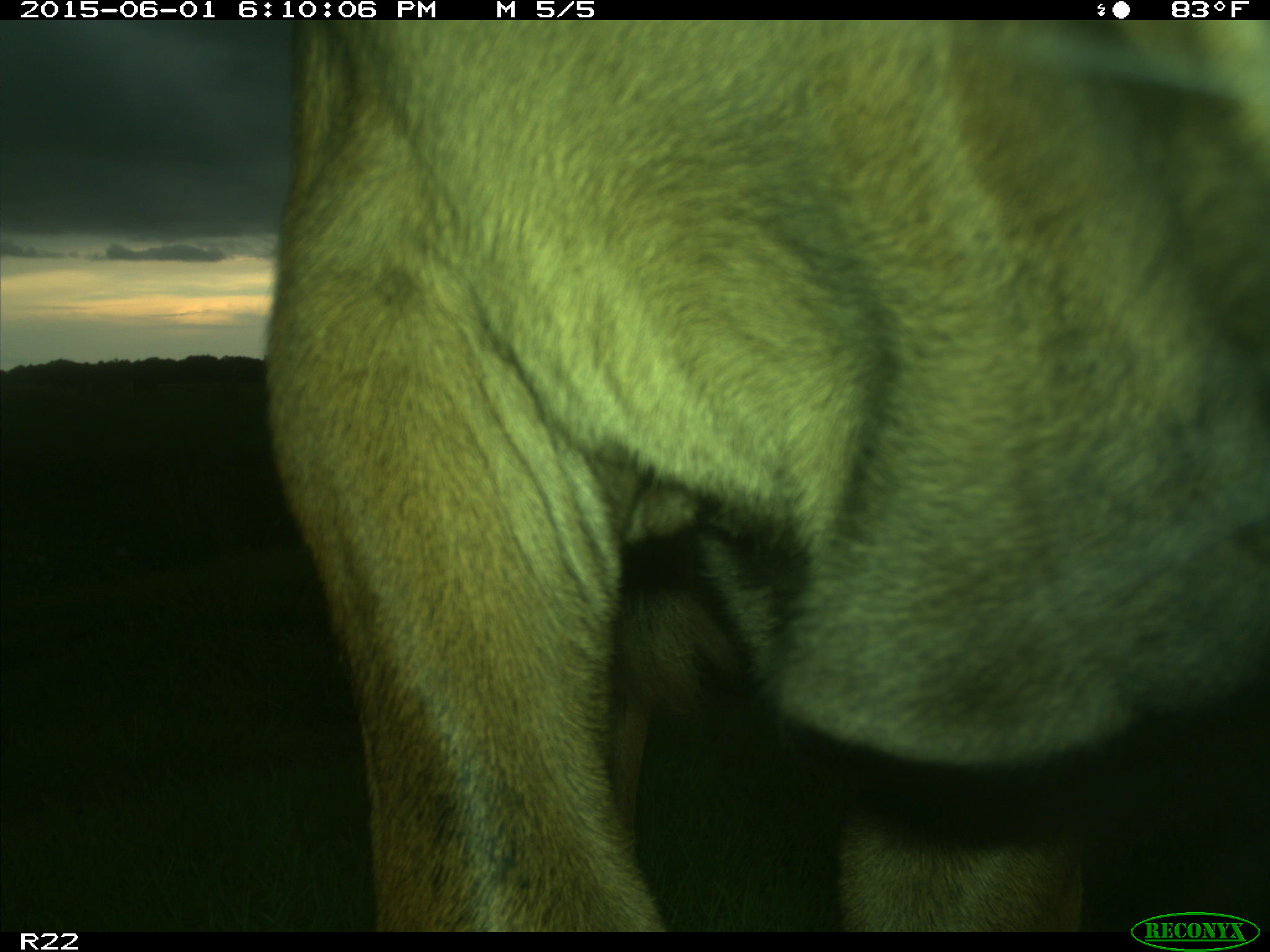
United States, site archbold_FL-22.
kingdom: Animalia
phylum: Chordata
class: Mammalia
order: Artiodactyla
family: Bovidae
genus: Bos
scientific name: Bos taurus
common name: domestic cow